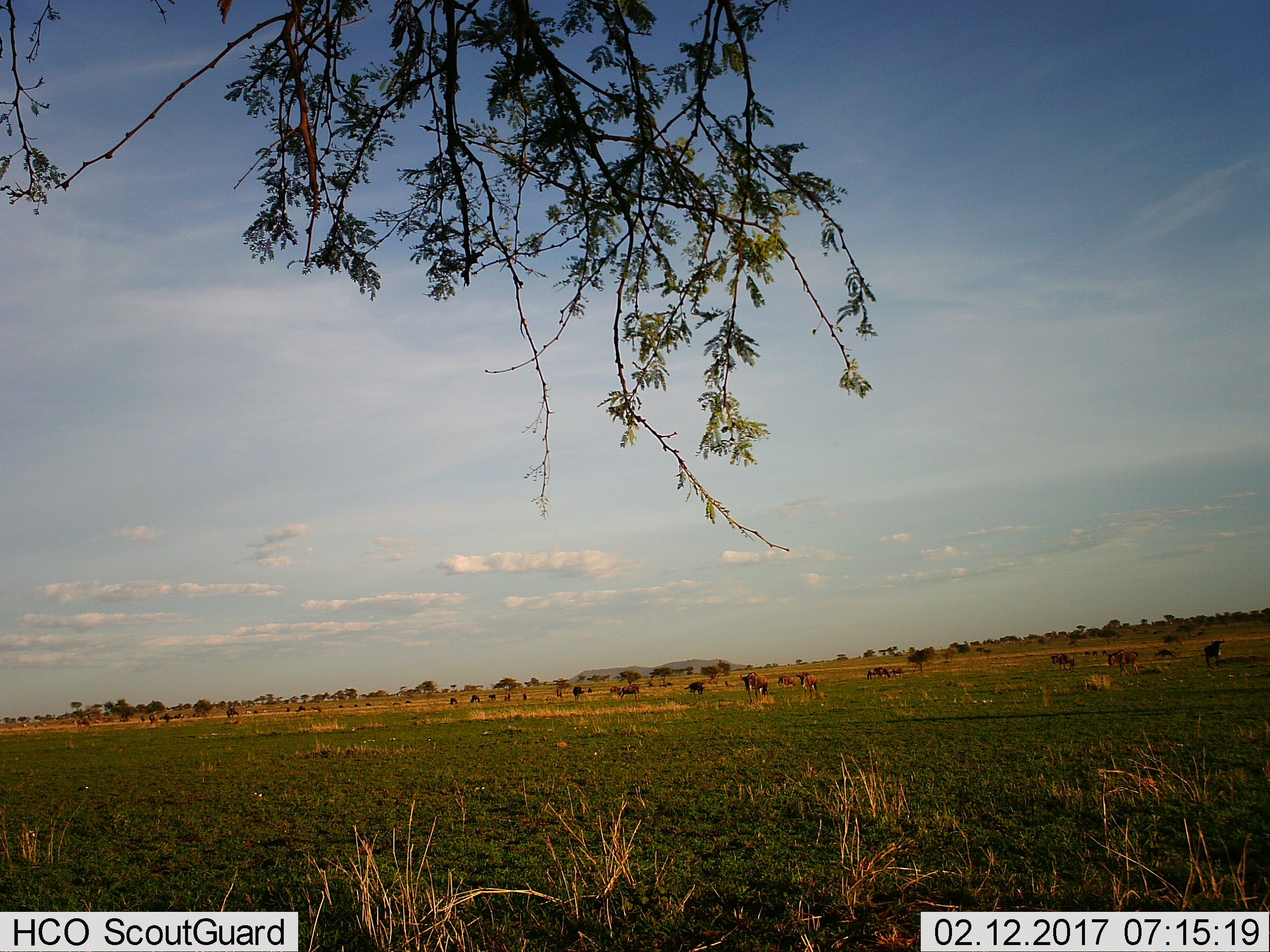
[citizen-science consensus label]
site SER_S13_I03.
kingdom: Animalia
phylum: Chordata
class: Mammalia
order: Artiodactyla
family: Bovidae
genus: Connochaetes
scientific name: Connochaetes taurinus taurinus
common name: blue wildebeest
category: wildebeestblue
Wildebeestblue (blue wildebeest) (Connochaetes taurinus taurinus), count 11-50. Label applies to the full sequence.